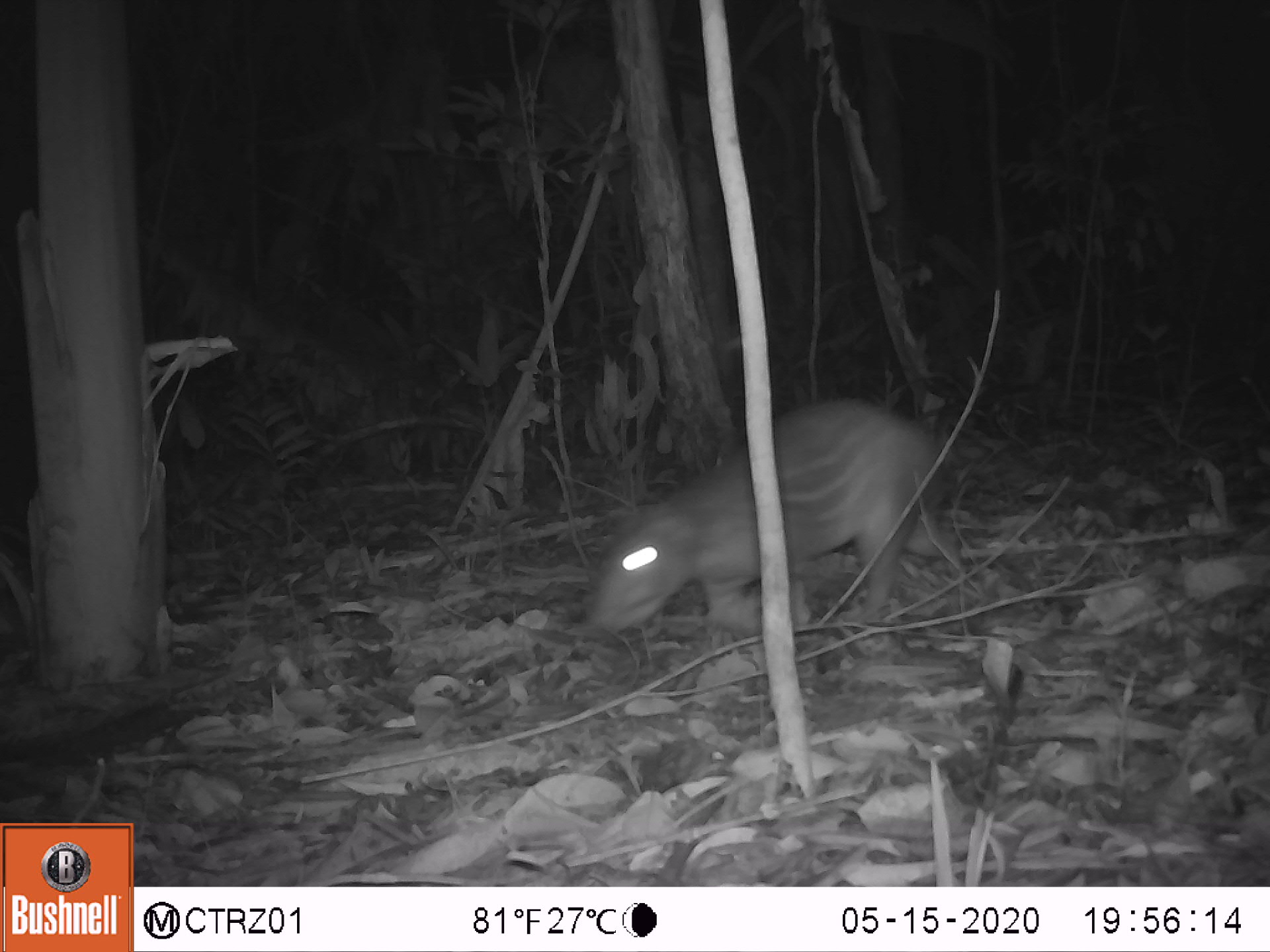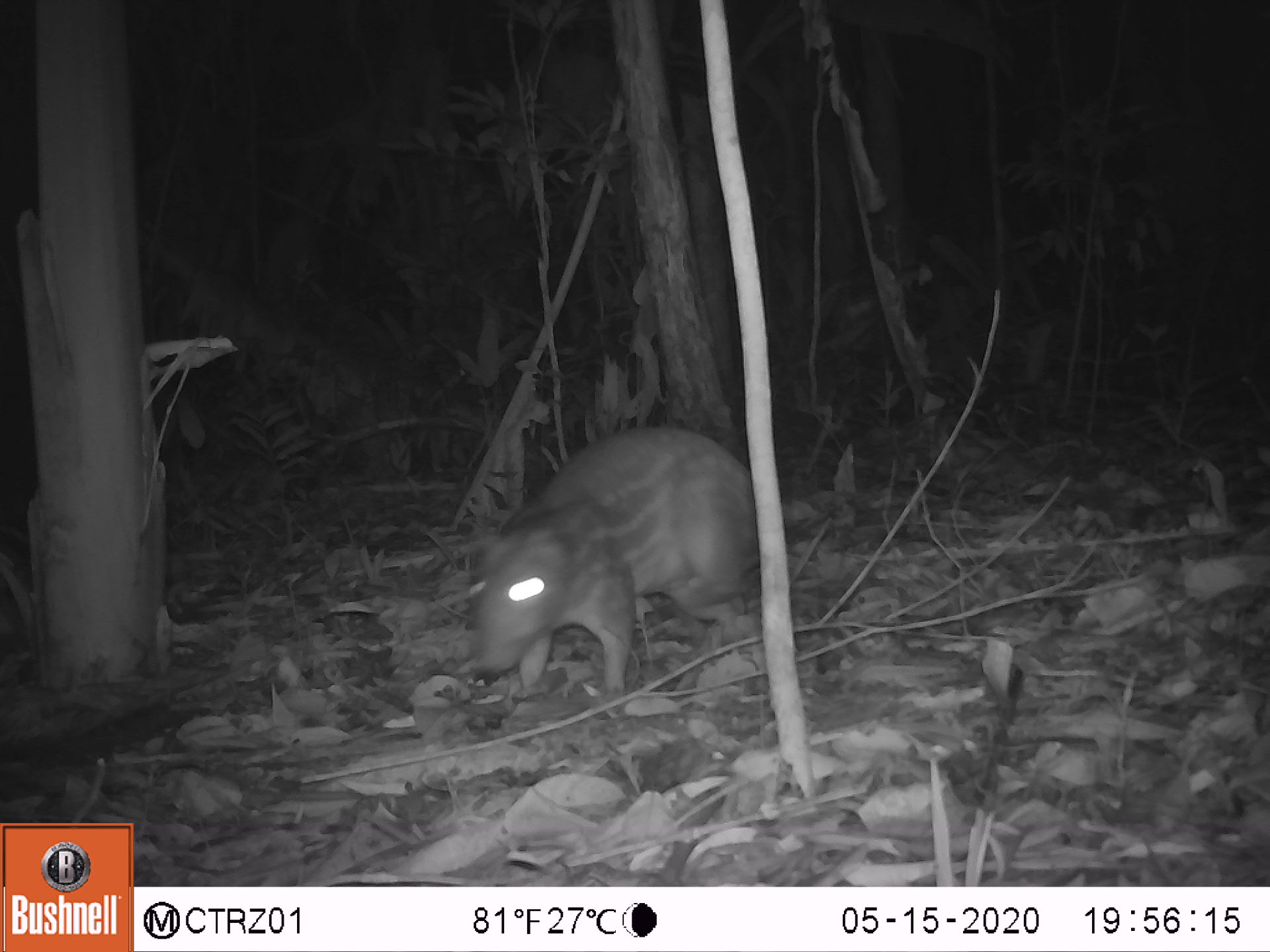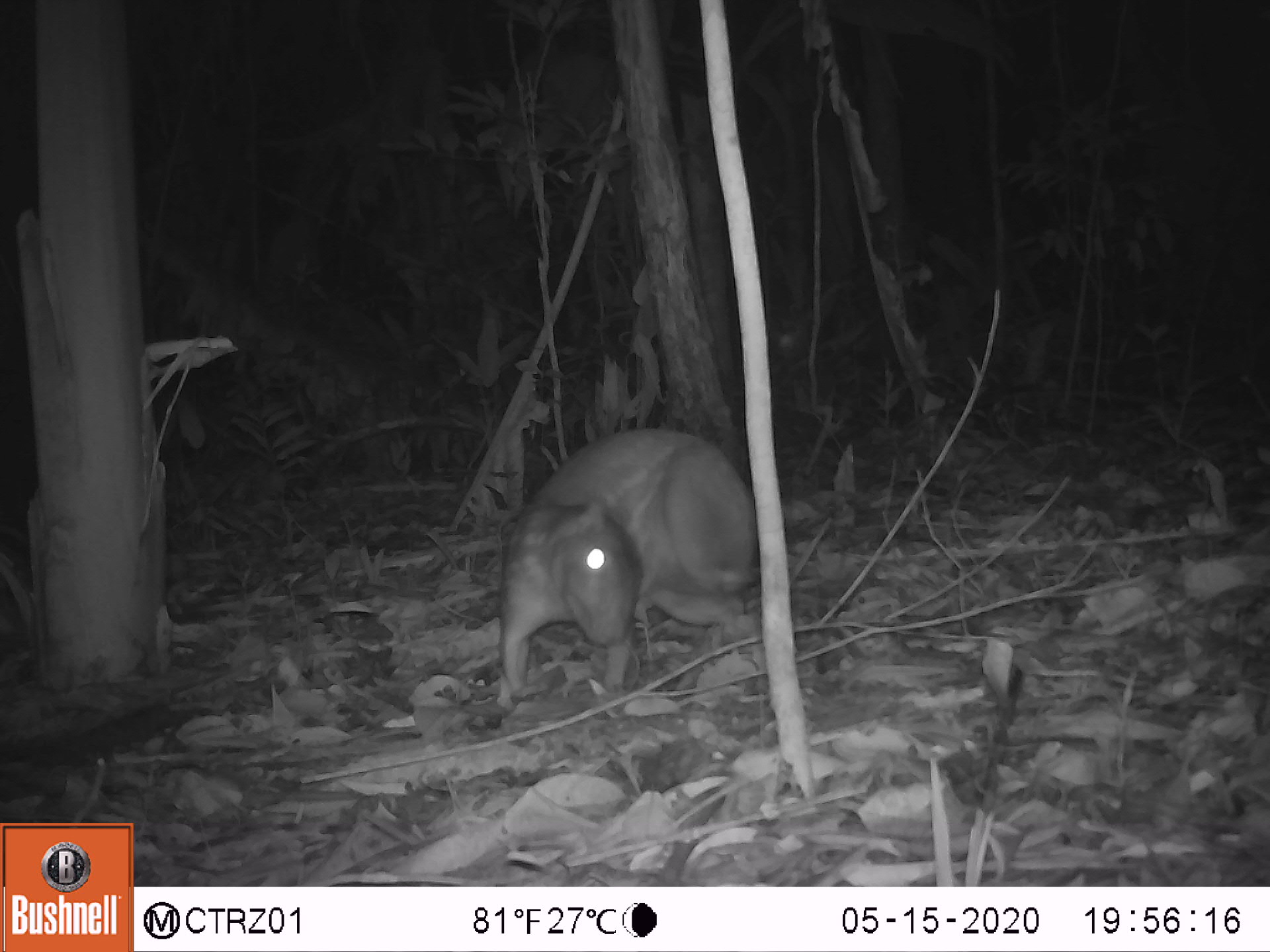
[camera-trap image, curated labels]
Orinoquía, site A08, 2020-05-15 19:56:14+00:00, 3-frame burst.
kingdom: Animalia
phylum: Chordata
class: Mammalia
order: Rodentia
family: Cuniculidae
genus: Cuniculus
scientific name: Cuniculus paca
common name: spotted paca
Spotted paca (Cuniculus paca).